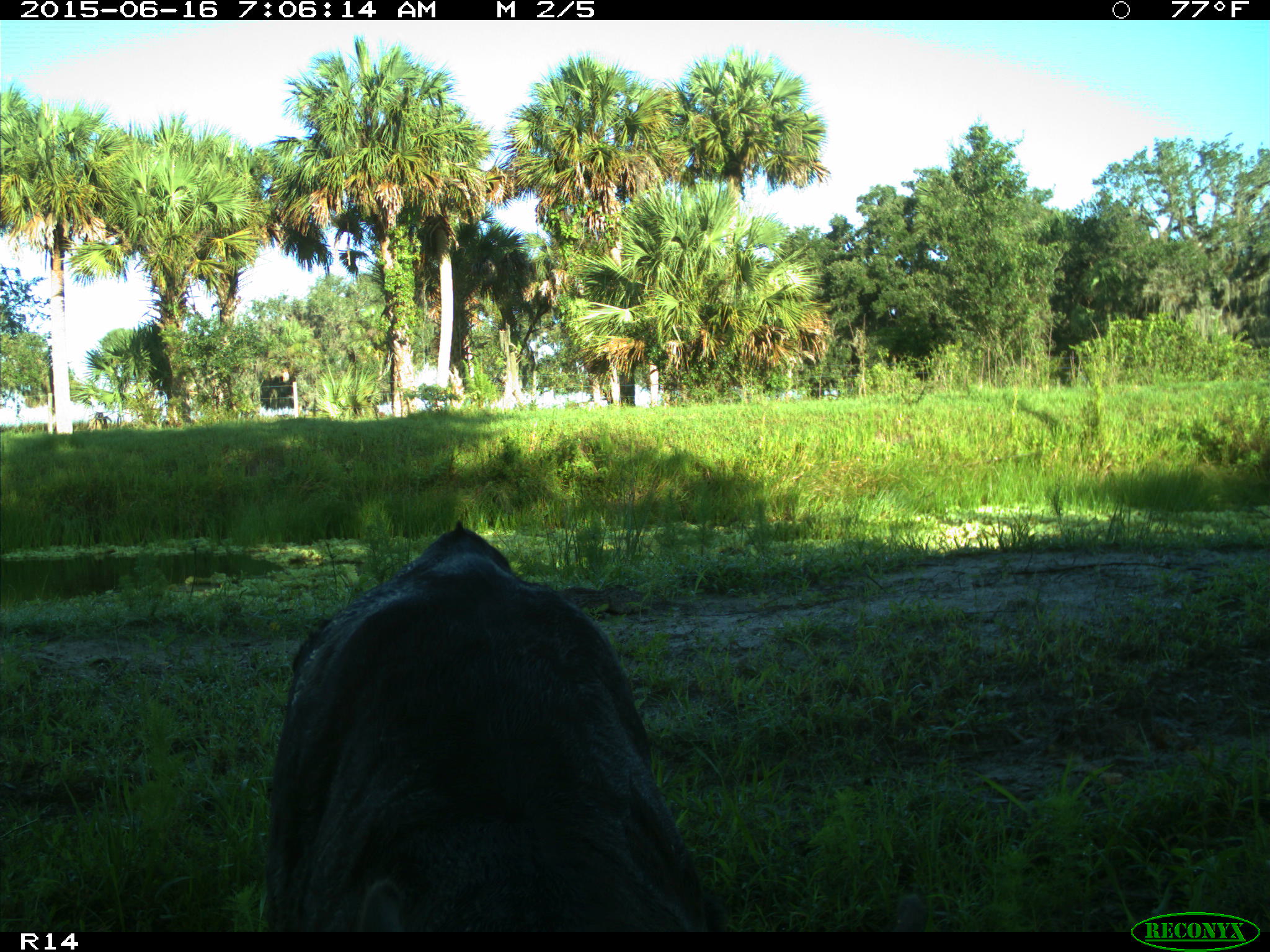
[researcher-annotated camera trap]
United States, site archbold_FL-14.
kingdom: Animalia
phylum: Chordata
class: Mammalia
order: Artiodactyla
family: Bovidae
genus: Bos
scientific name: Bos taurus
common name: domestic cow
Bos taurus (domestic cow).